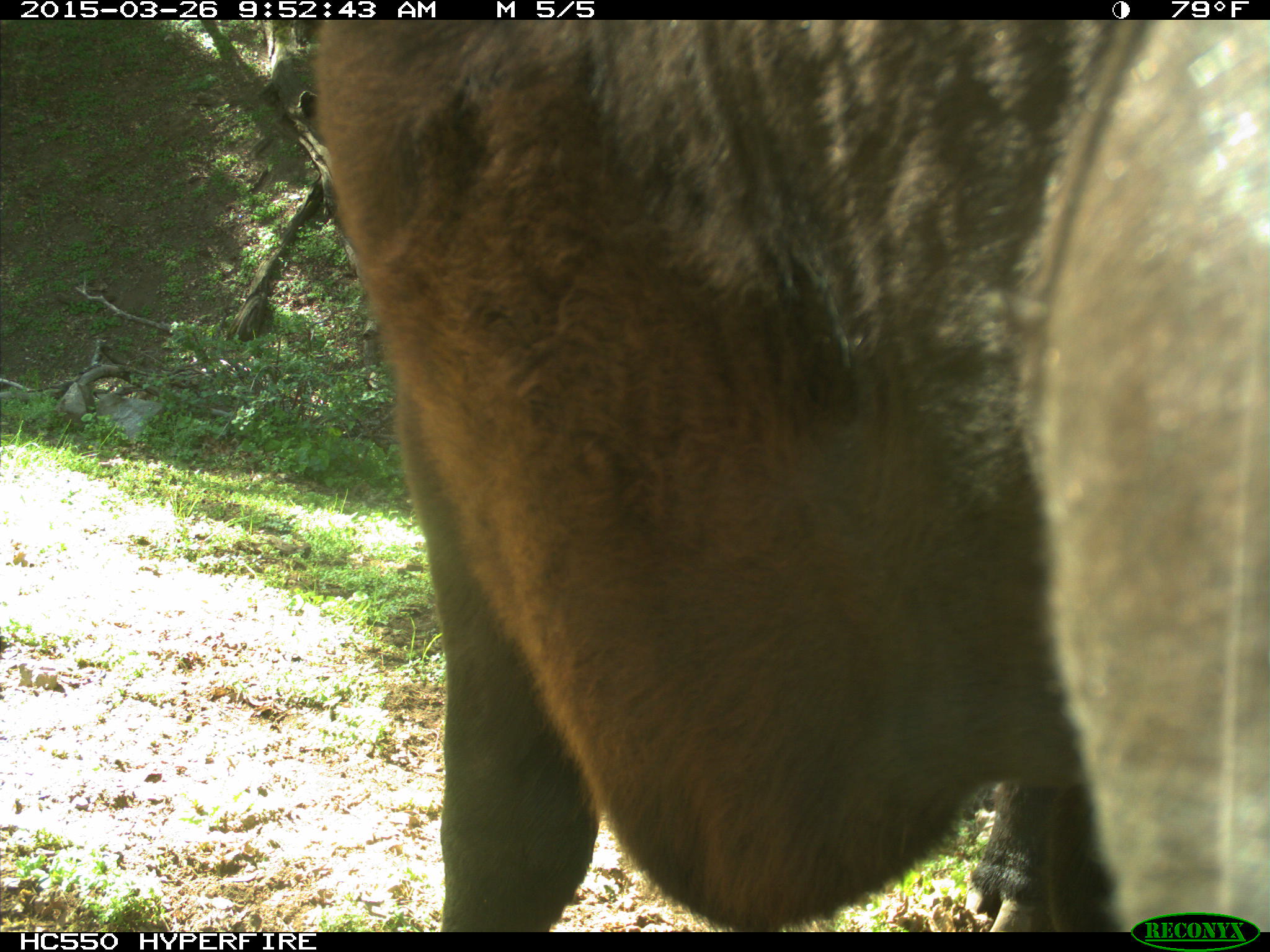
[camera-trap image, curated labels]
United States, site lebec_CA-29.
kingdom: Animalia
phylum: Chordata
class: Mammalia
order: Artiodactyla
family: Bovidae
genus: Bos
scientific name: Bos taurus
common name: domestic cow